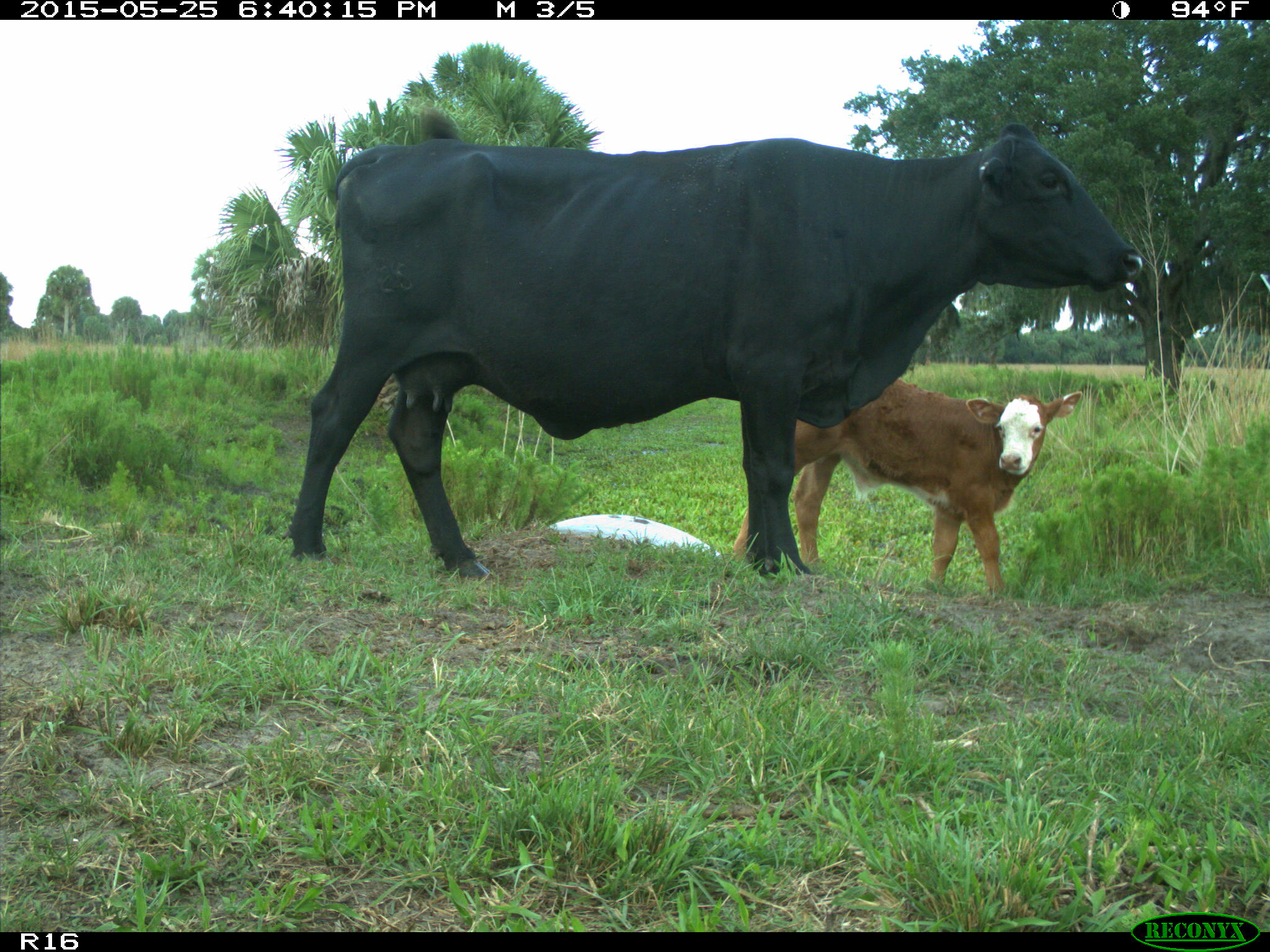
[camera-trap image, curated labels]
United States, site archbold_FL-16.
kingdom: Animalia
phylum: Chordata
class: Mammalia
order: Artiodactyla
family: Bovidae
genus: Bos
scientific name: Bos taurus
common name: domestic cow